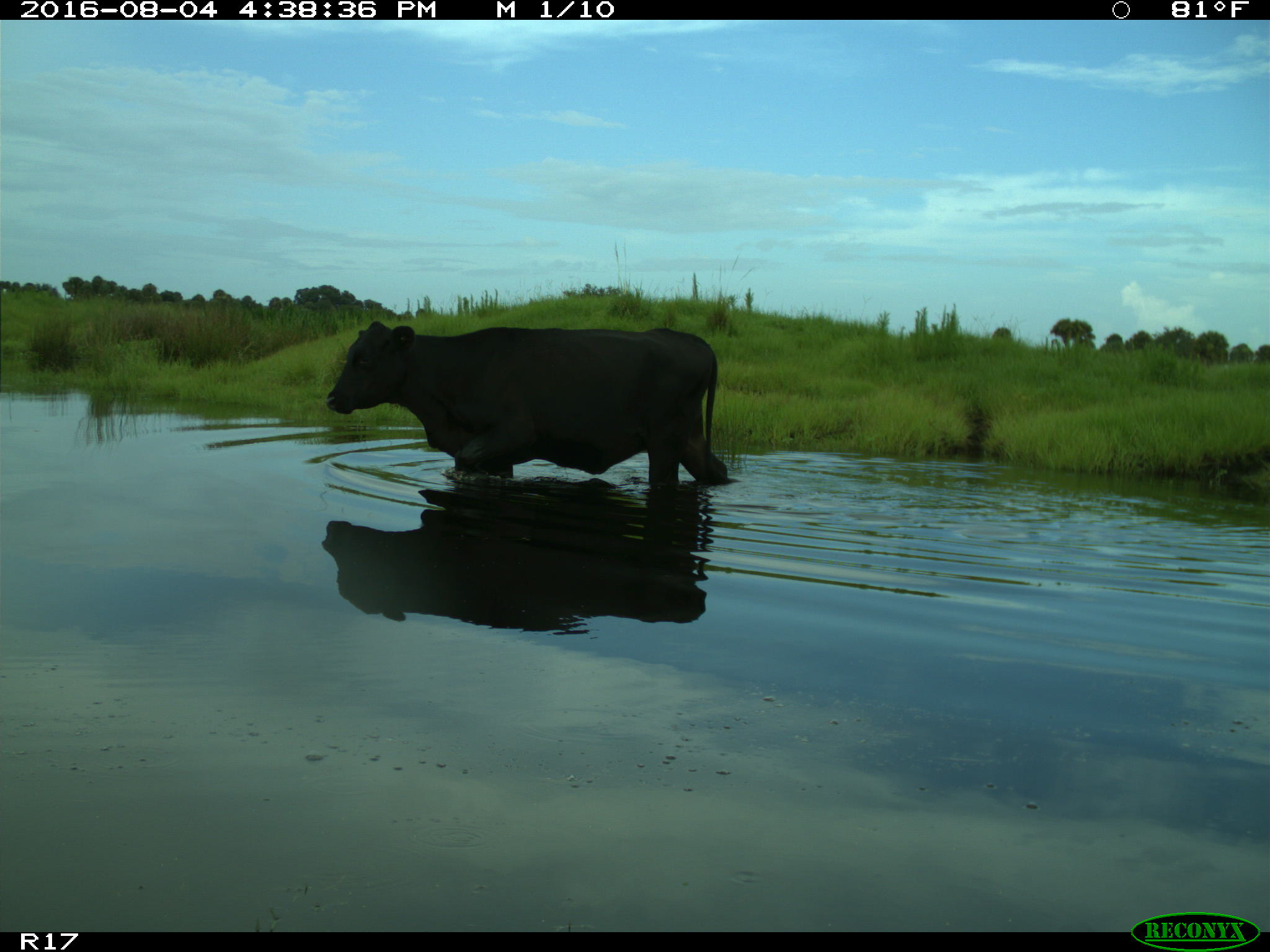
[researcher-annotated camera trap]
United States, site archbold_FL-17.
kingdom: Animalia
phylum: Chordata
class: Mammalia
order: Artiodactyla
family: Bovidae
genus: Bos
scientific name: Bos taurus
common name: domestic cow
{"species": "Bos taurus (domestic cow)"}